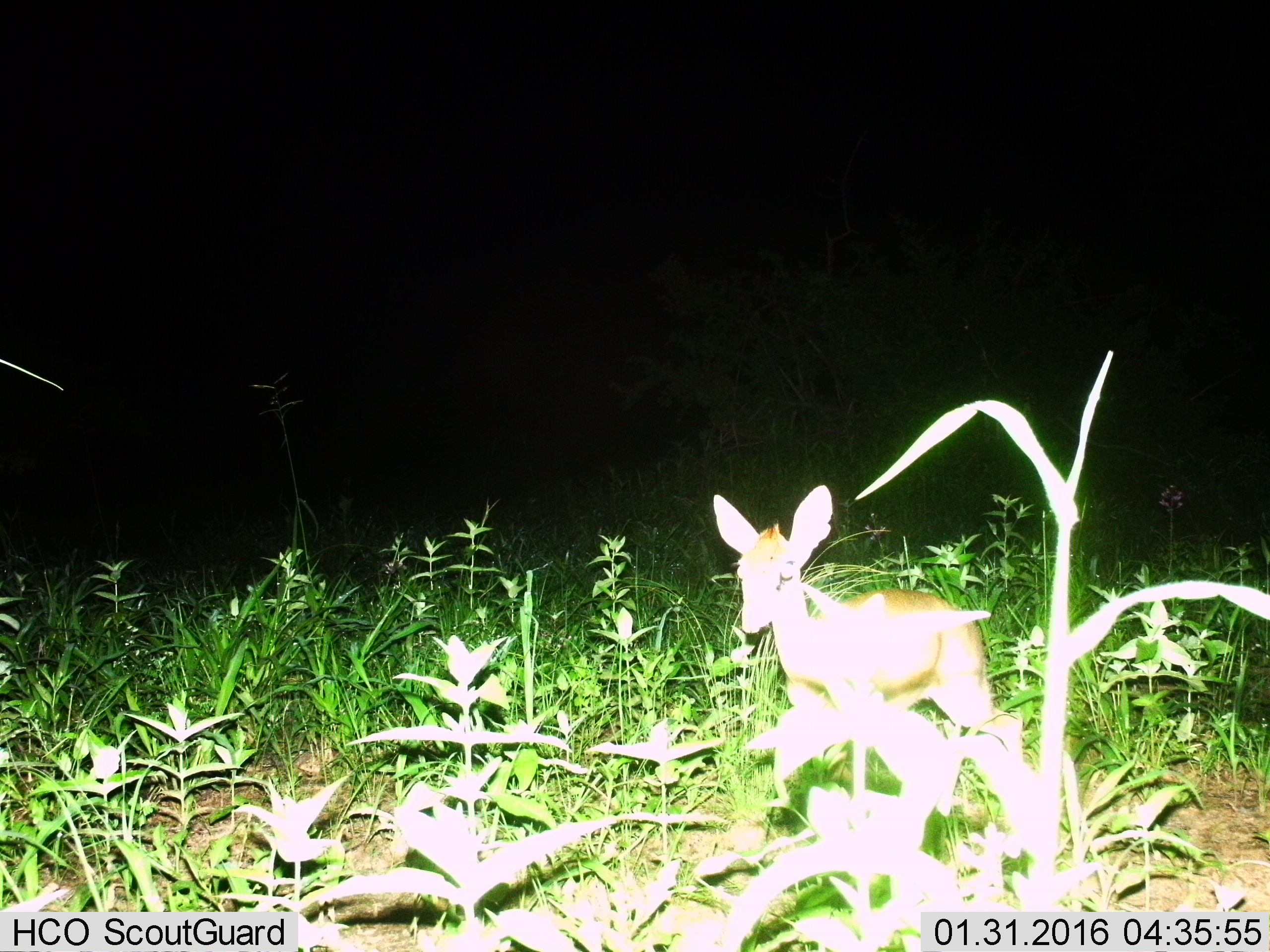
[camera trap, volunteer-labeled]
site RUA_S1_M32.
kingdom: Animalia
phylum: Chordata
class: Mammalia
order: Artiodactyla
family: Bovidae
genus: Madoqua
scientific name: Madoqua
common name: dik-dik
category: dikdik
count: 1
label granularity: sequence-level